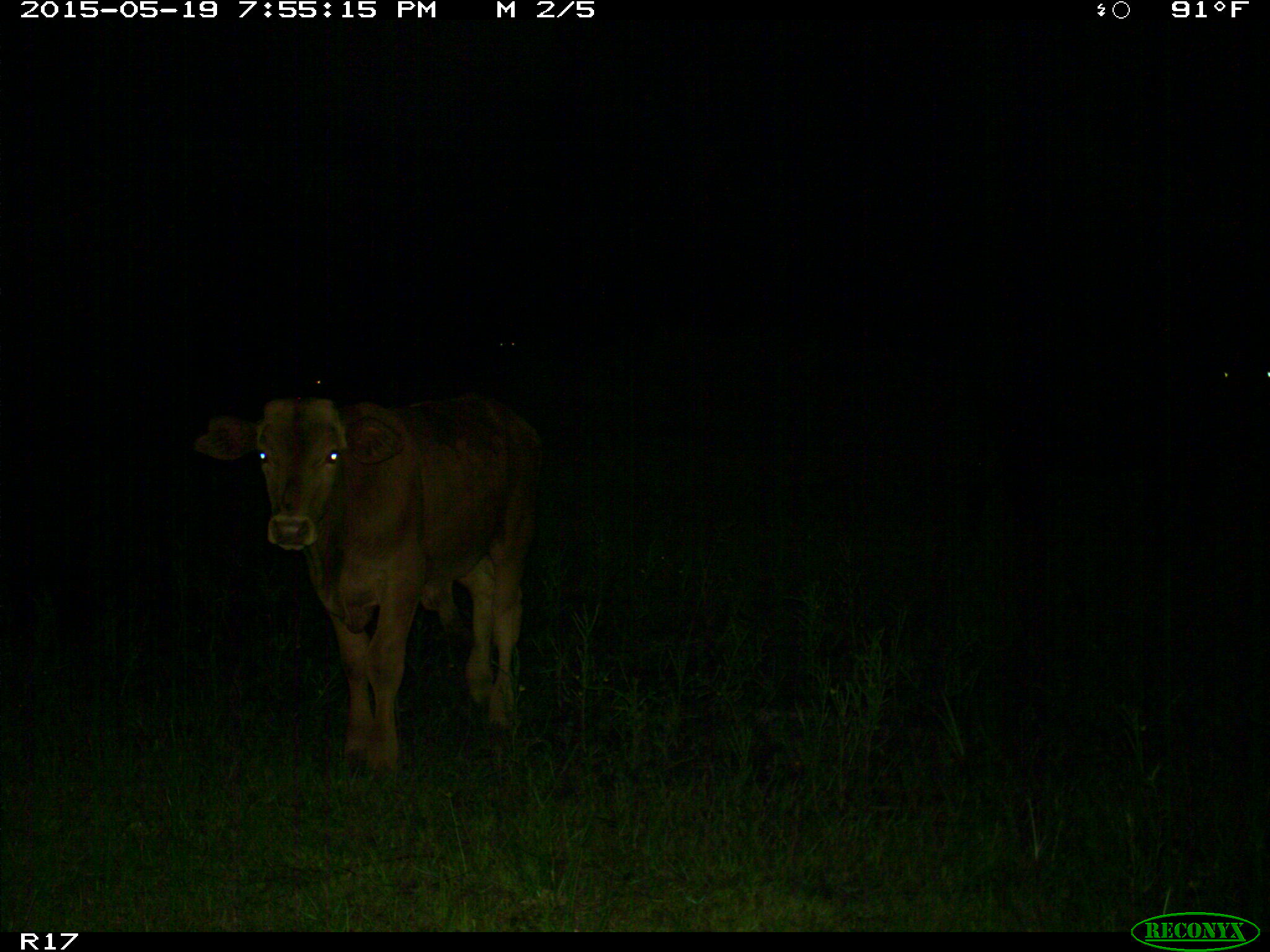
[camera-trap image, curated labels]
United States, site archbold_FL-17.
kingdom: Animalia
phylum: Chordata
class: Mammalia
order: Artiodactyla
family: Bovidae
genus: Bos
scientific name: Bos taurus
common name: domestic cow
Bos taurus (domestic cow).